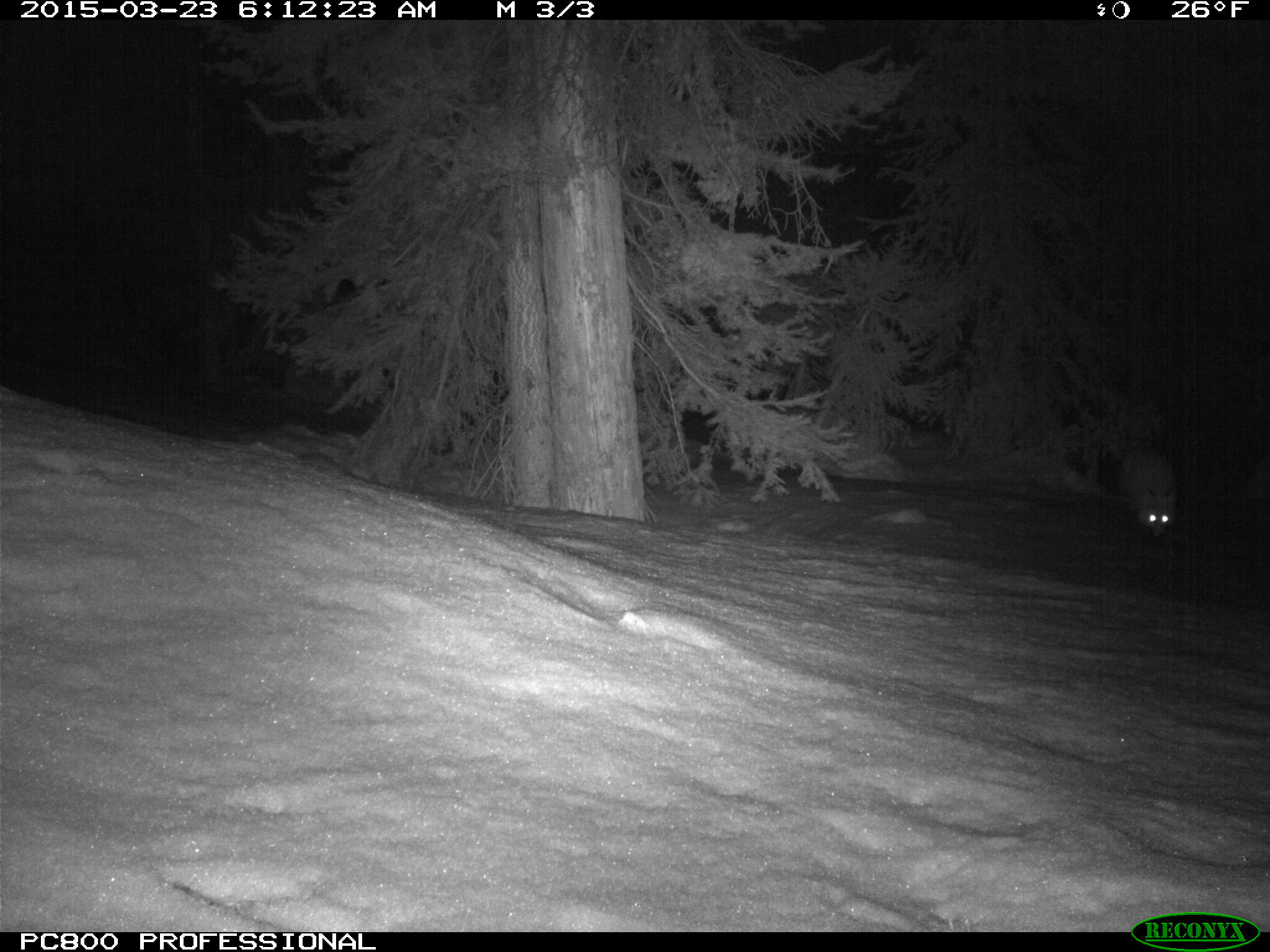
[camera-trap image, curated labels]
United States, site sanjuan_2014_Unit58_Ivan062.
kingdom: Animalia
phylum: Chordata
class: Mammalia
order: Carnivora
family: Canidae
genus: Vulpes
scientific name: Vulpes vulpes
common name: red fox